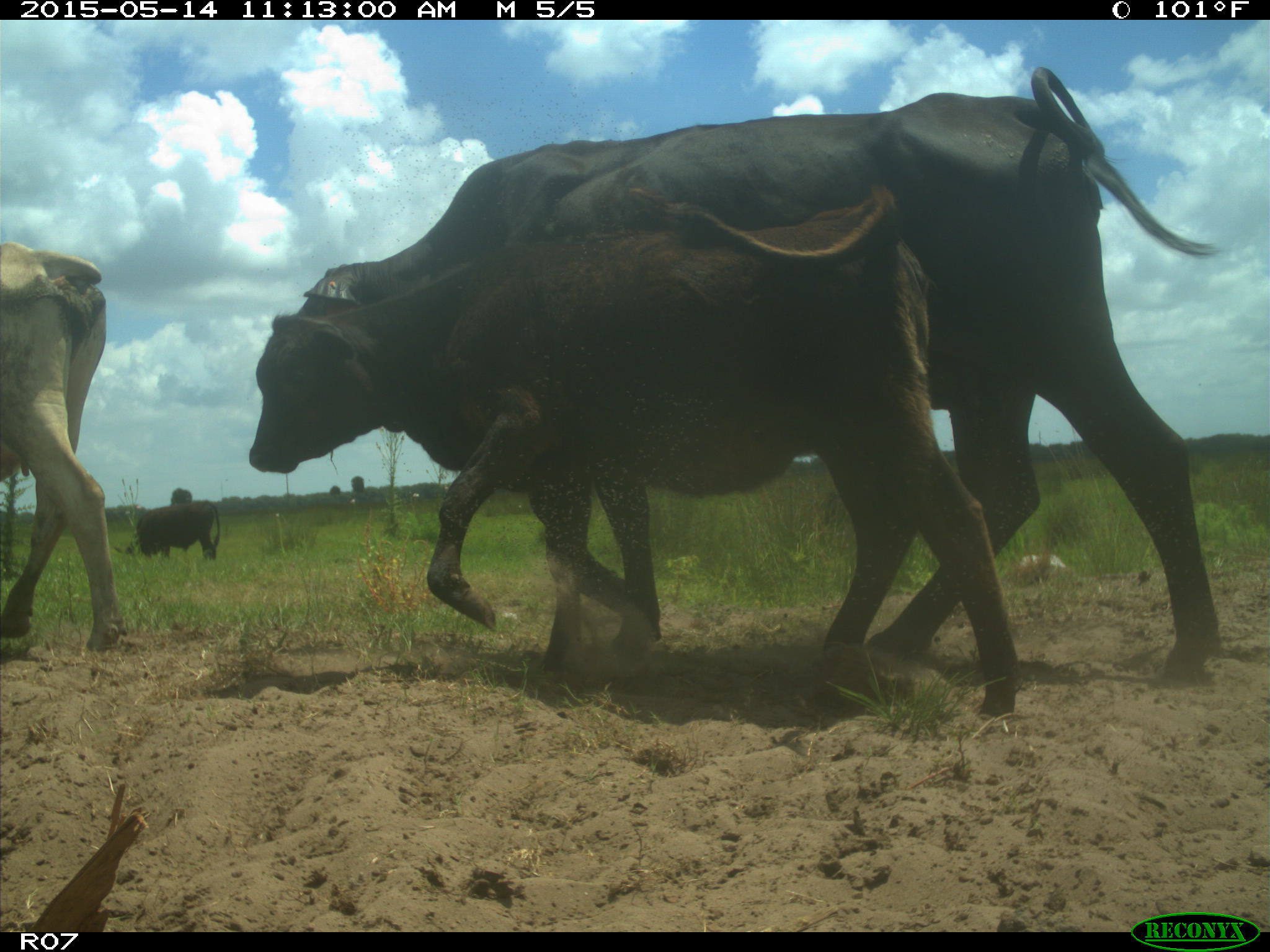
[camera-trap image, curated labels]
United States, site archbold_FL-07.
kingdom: Animalia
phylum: Chordata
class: Mammalia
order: Artiodactyla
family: Bovidae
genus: Bos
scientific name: Bos taurus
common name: domestic cow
Bos taurus (domestic cow).